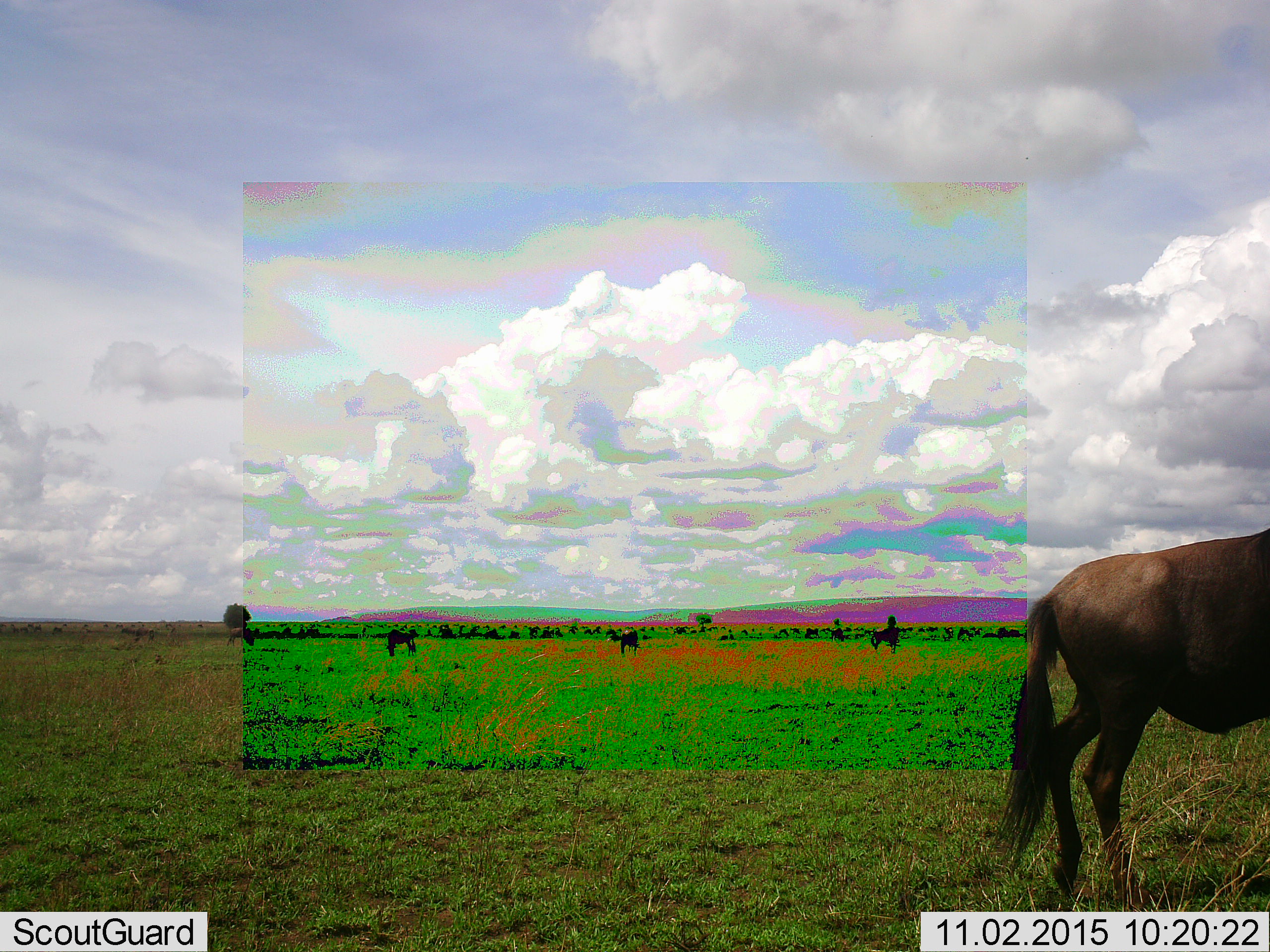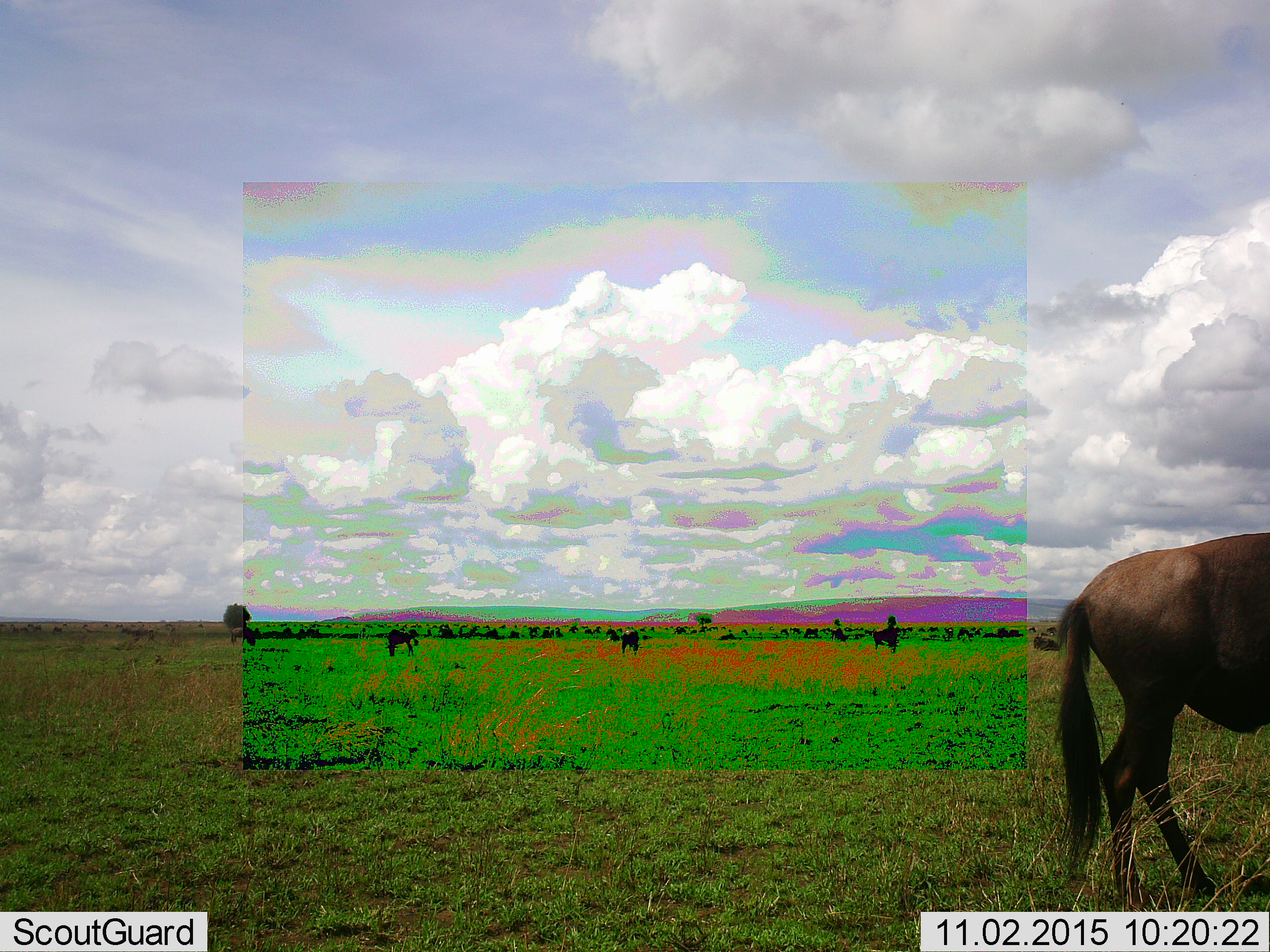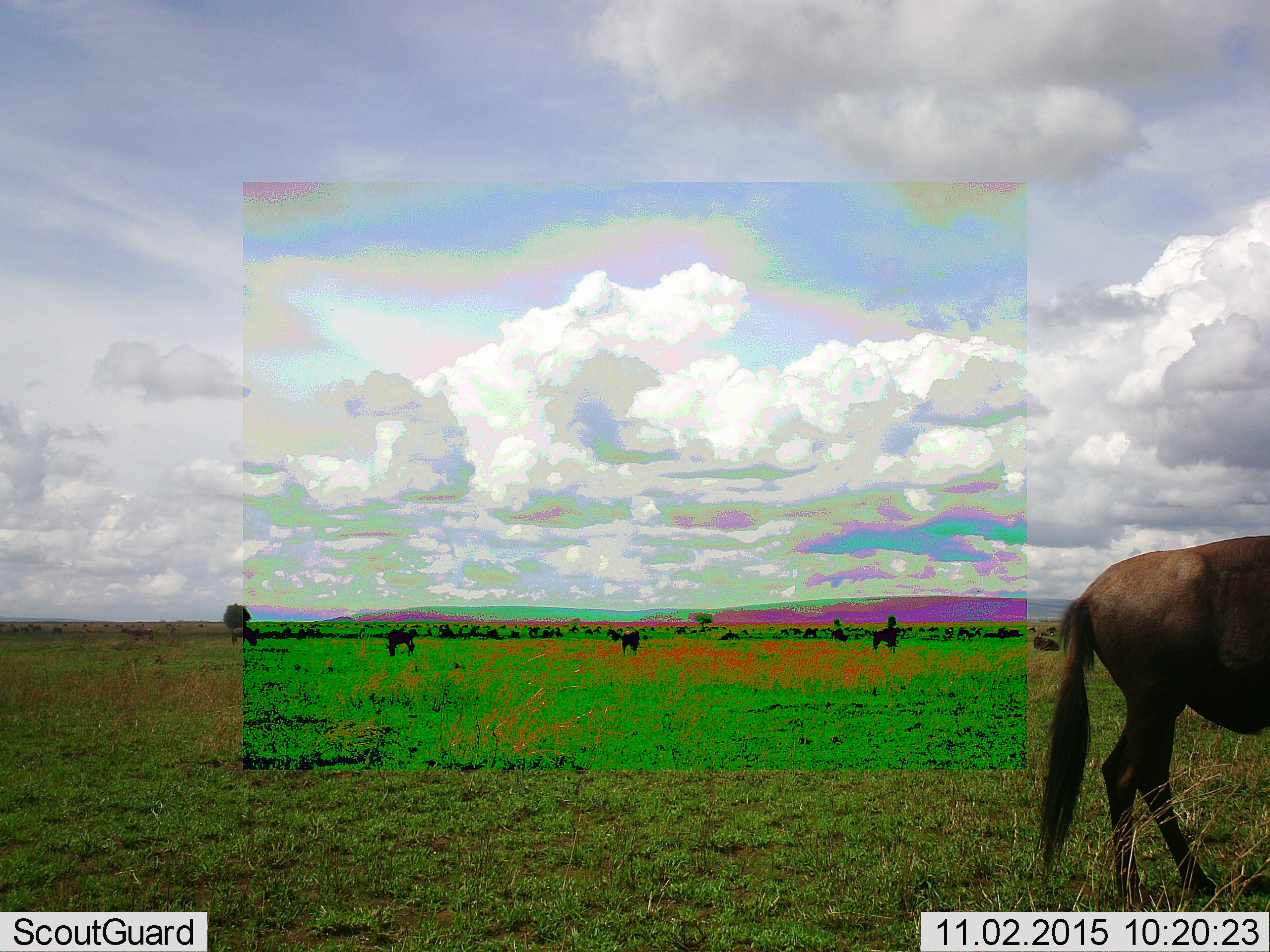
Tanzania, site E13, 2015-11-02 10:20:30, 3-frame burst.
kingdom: Animalia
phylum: Chordata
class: Mammalia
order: Artiodactyla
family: Bovidae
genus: Connochaetes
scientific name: Connochaetes taurinus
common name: blue wildebeest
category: wildebeest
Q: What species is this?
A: Wildebeest (blue wildebeest) (Connochaetes taurinus).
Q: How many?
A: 11-50.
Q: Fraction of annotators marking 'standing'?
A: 62%.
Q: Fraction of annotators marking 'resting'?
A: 15%.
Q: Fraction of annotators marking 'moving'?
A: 69%.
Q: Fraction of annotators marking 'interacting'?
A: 0%.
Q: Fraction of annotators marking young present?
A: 0%.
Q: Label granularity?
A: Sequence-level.